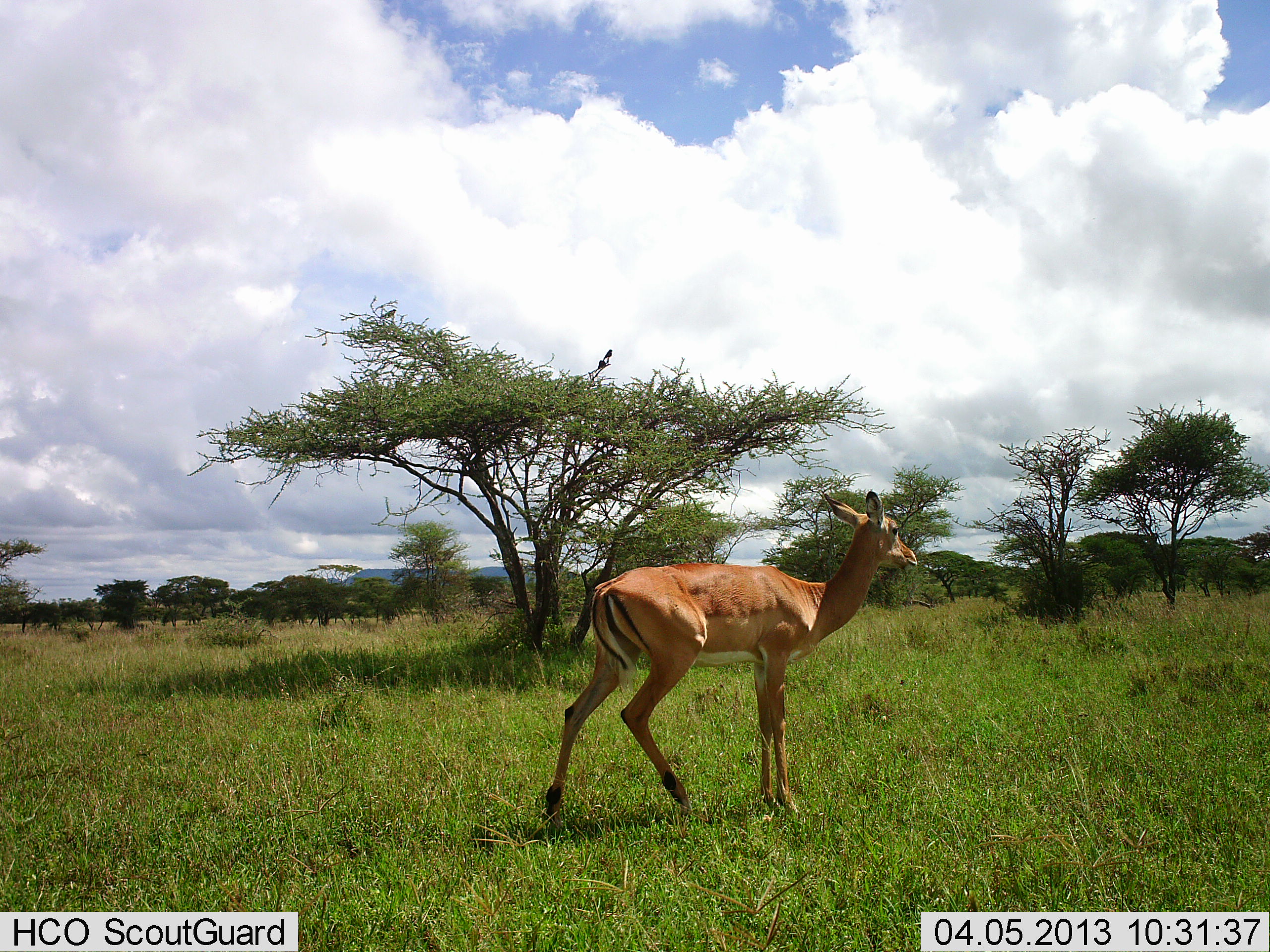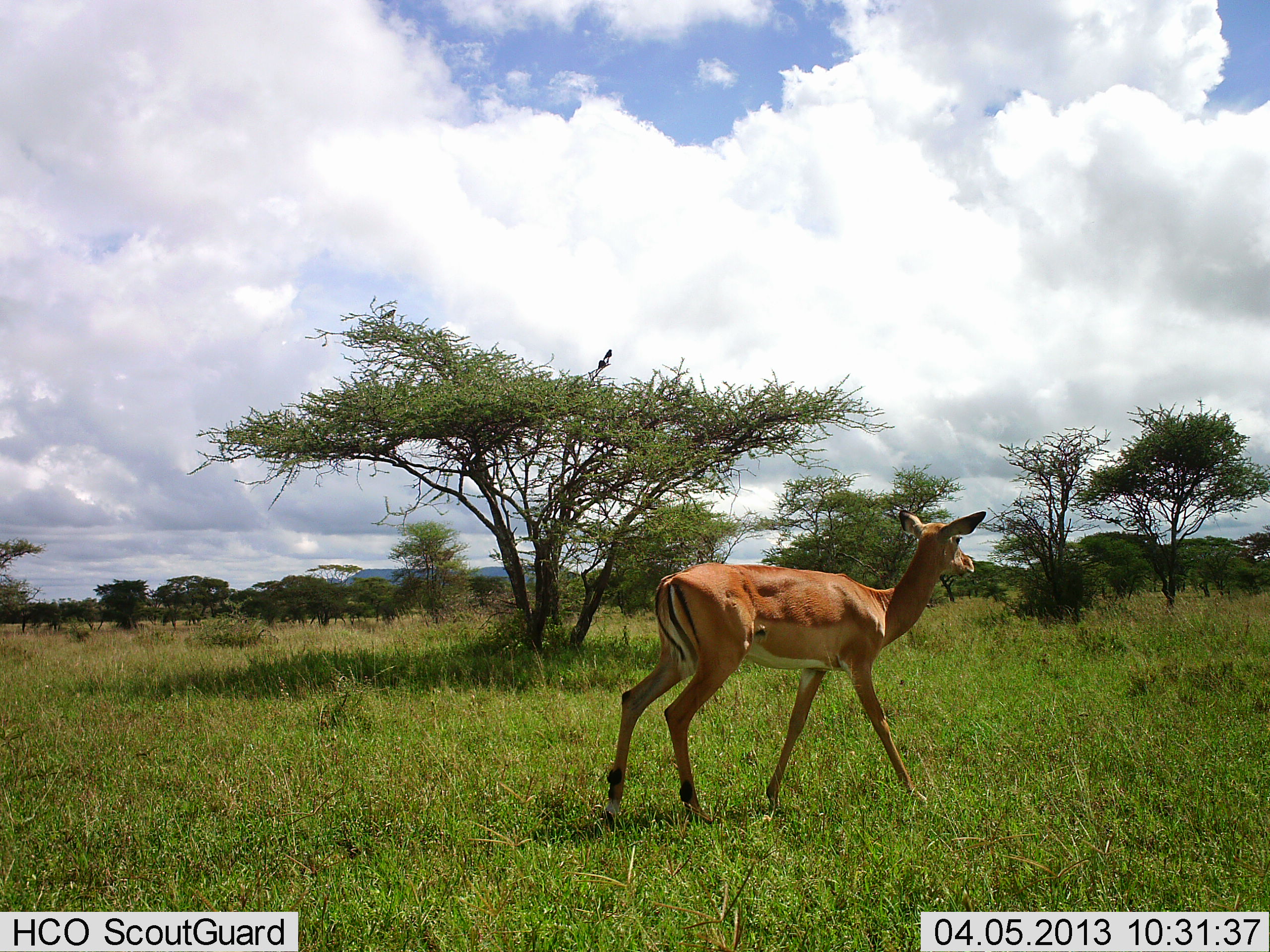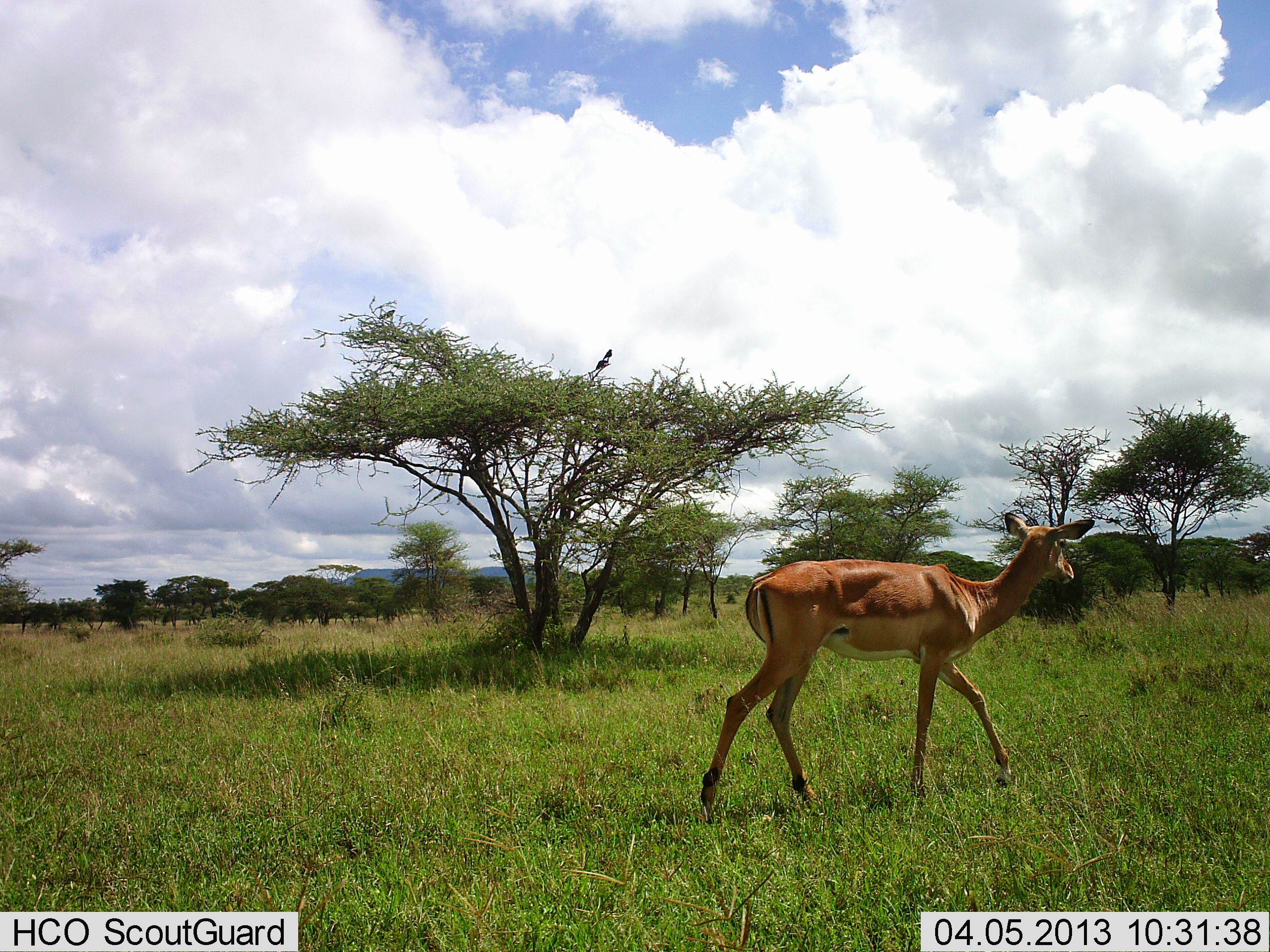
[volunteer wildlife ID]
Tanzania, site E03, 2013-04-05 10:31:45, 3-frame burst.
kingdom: Animalia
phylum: Chordata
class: Mammalia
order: Artiodactyla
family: Bovidae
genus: Aepyceros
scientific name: Aepyceros melampus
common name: impala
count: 1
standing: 0%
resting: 0%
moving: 100%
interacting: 0%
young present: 5%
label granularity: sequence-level